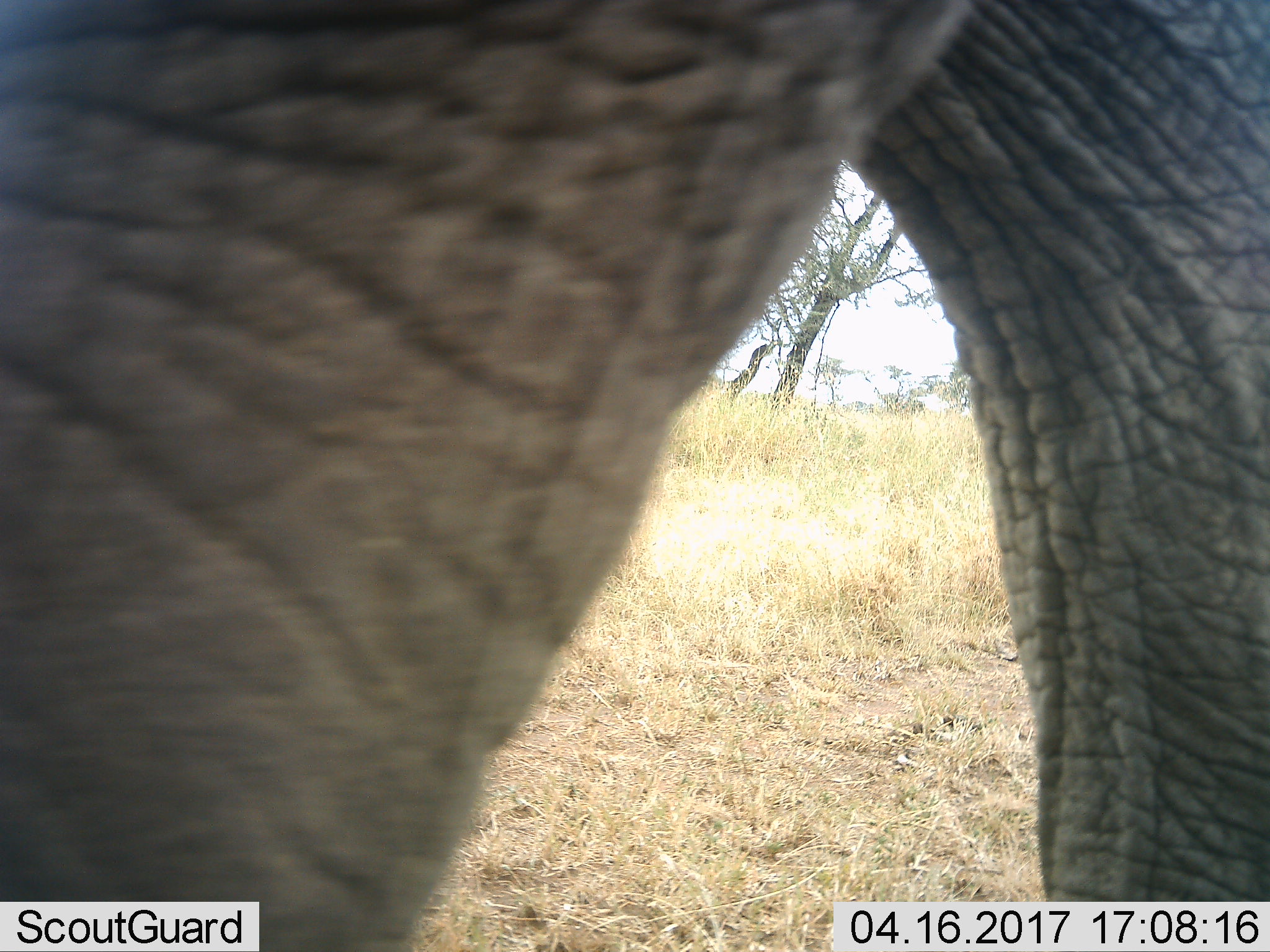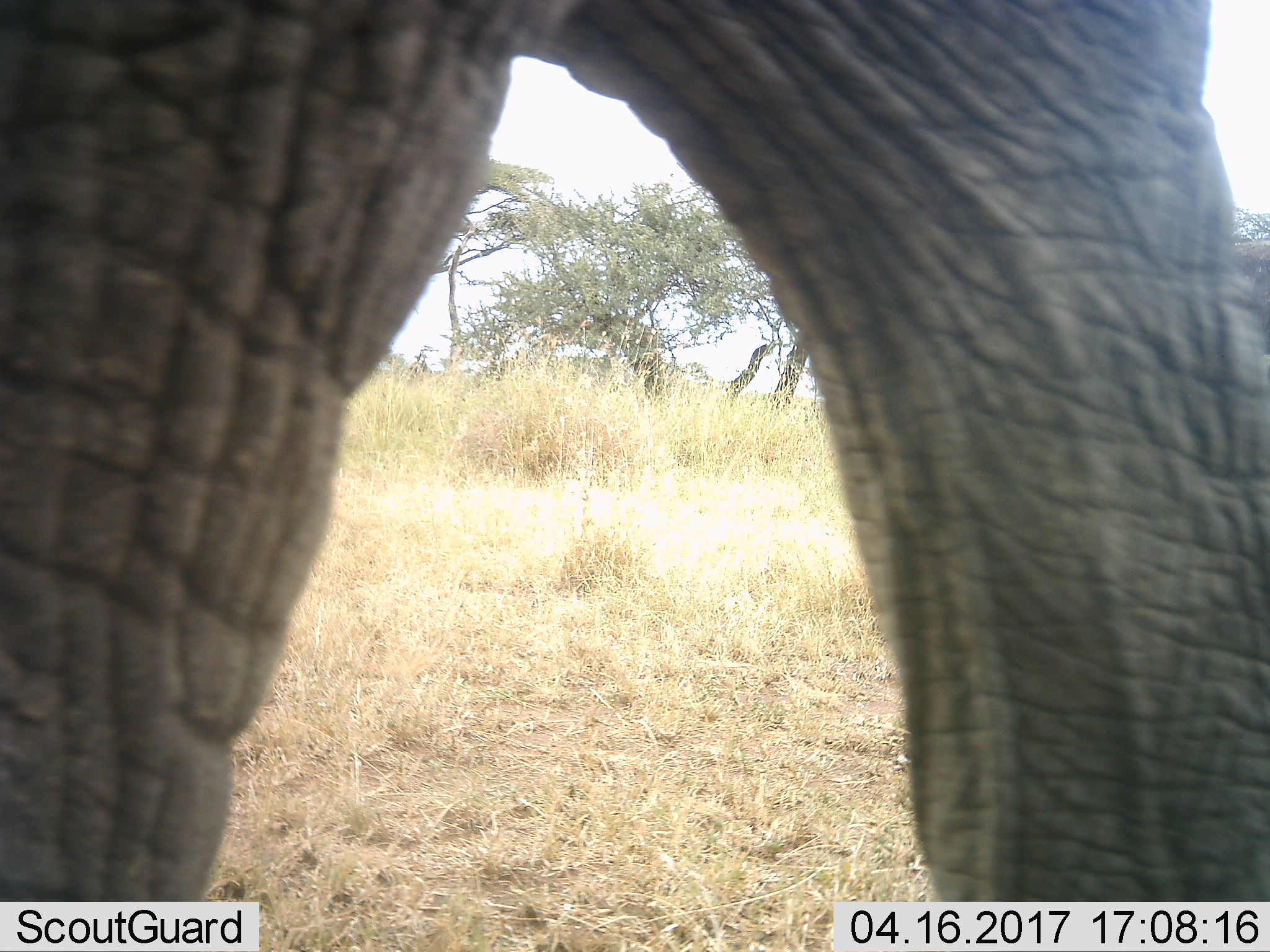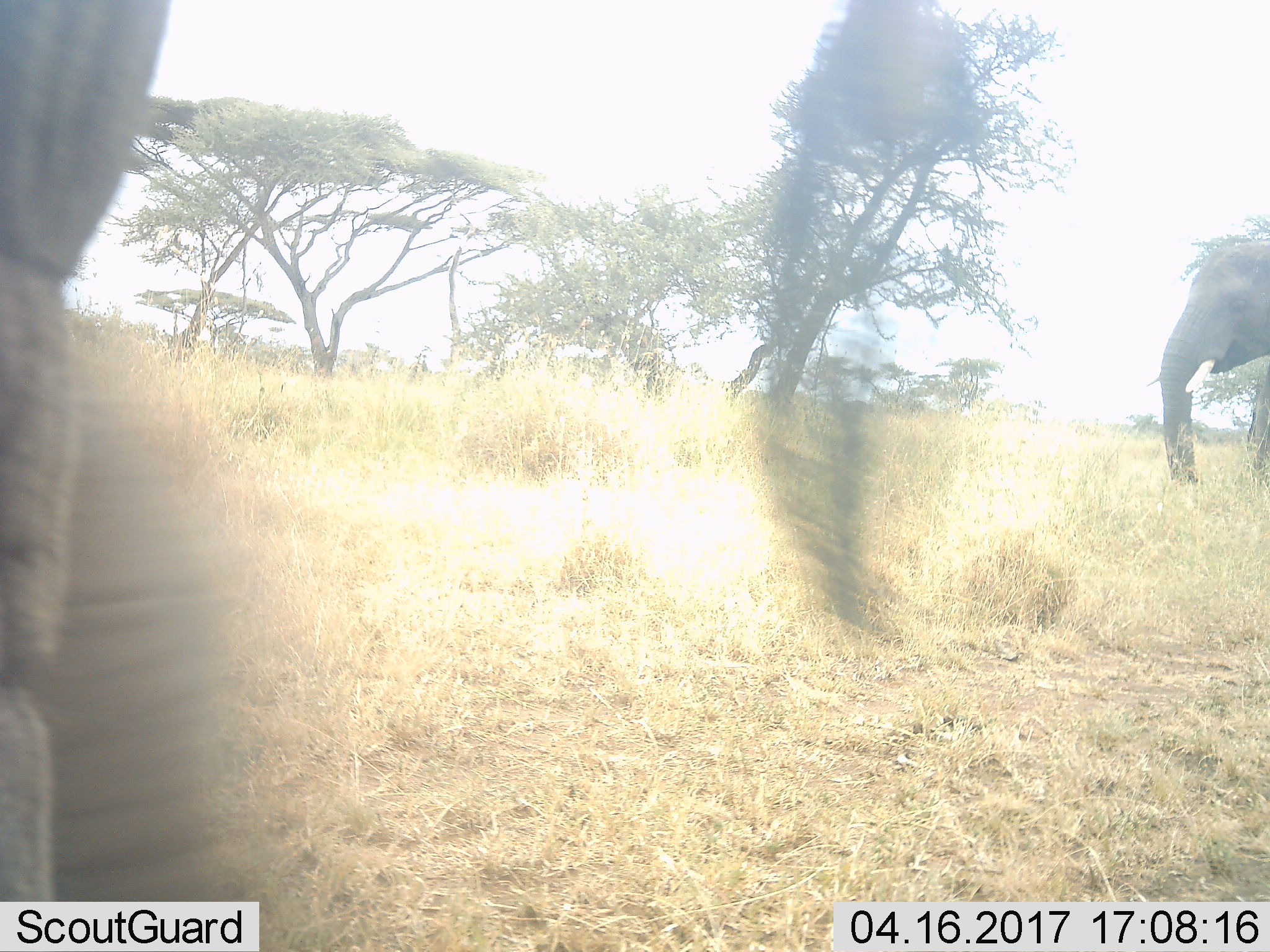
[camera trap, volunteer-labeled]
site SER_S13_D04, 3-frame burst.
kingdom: Animalia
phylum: Chordata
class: Mammalia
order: Proboscidea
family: Elephantidae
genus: Loxodonta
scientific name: Loxodonta africana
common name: african bush elephant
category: elephant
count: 2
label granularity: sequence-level